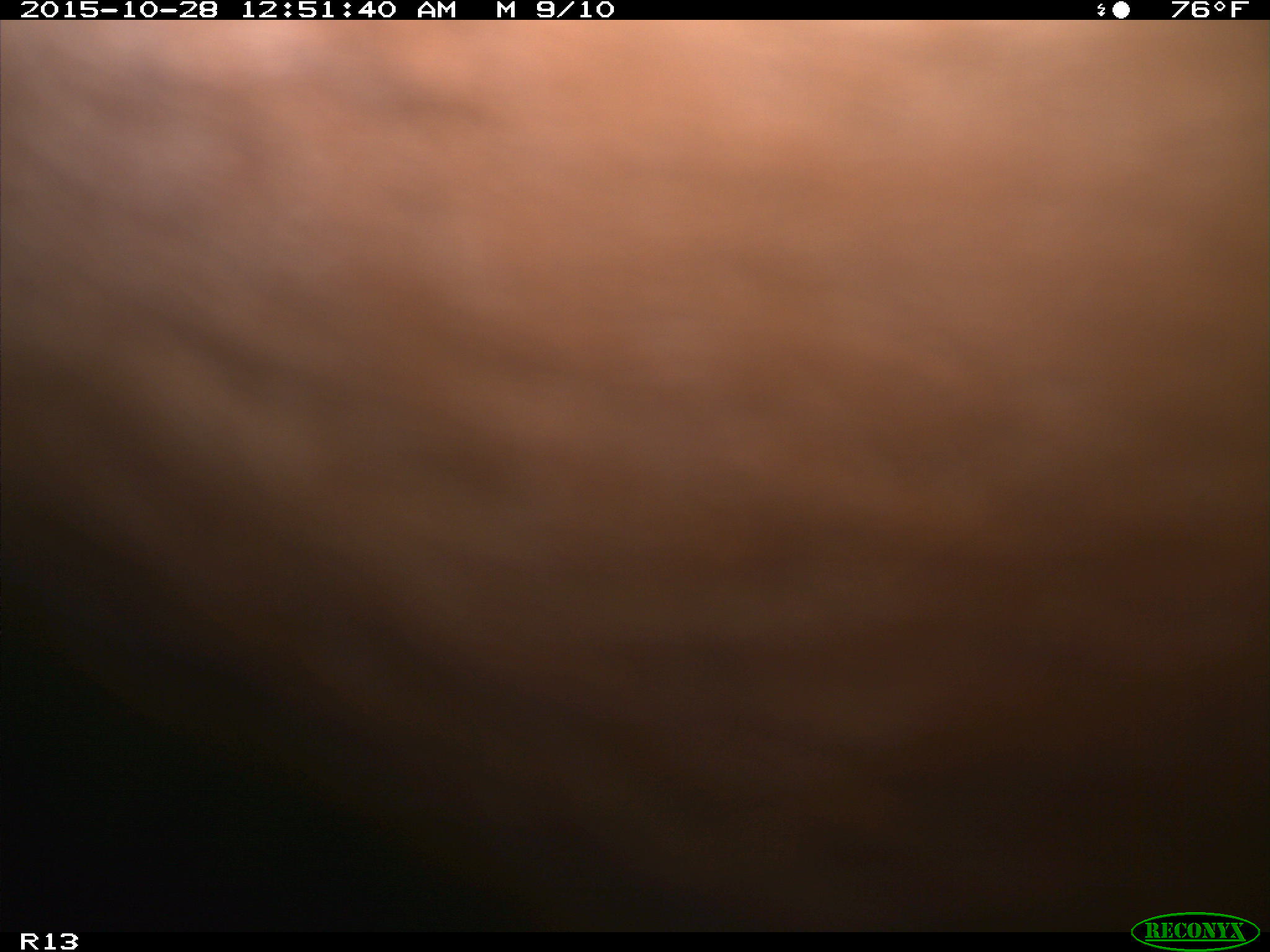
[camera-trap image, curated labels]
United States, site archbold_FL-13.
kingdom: Animalia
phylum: Chordata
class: Mammalia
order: Artiodactyla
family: Bovidae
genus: Bos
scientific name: Bos taurus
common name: domestic cow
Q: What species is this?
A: Bos taurus (domestic cow).